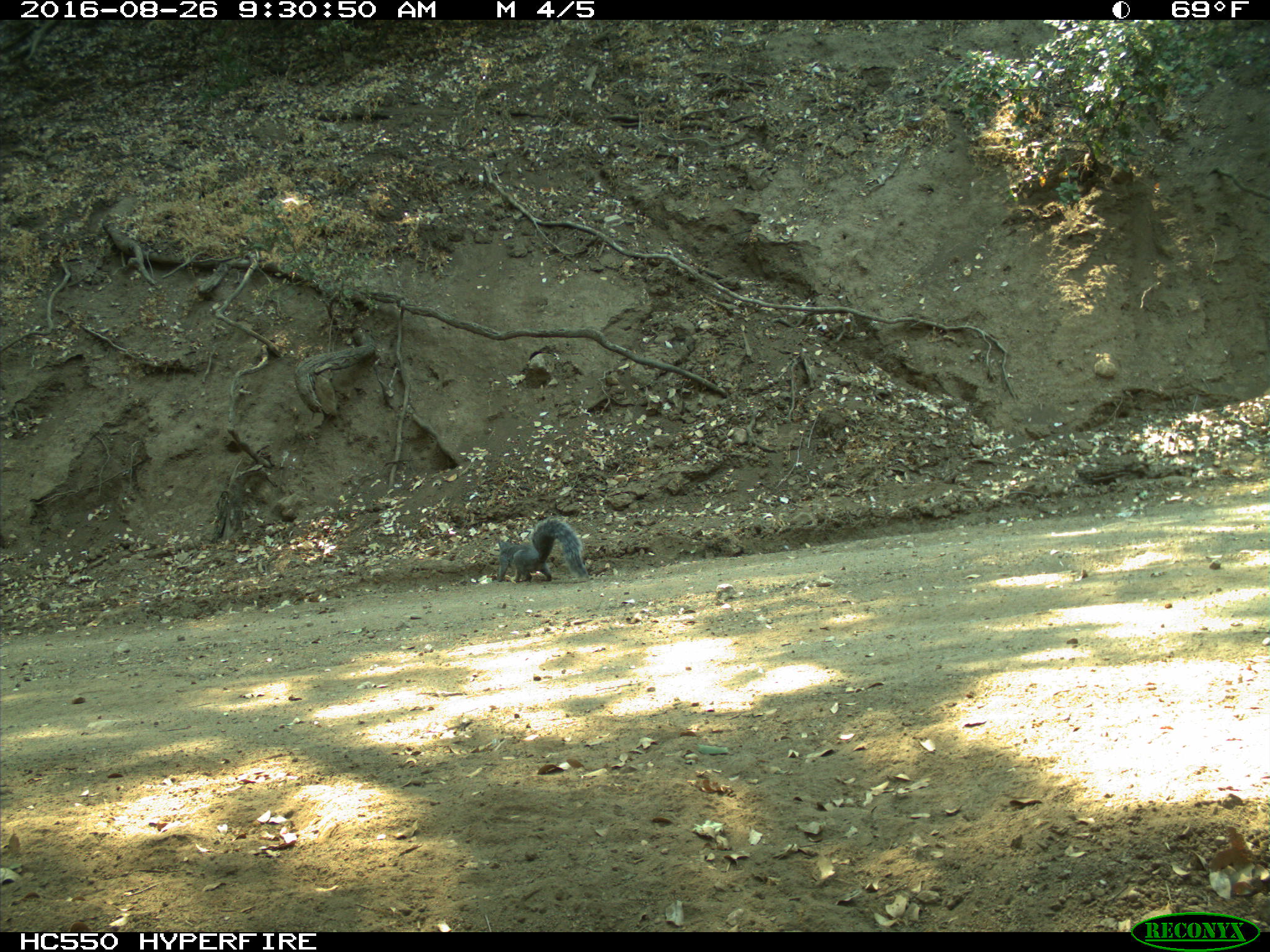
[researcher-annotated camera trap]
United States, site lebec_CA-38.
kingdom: Animalia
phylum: Chordata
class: Mammalia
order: Rodentia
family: Sciuridae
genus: Sciurus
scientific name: Sciurus carolinensis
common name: eastern gray squirrel